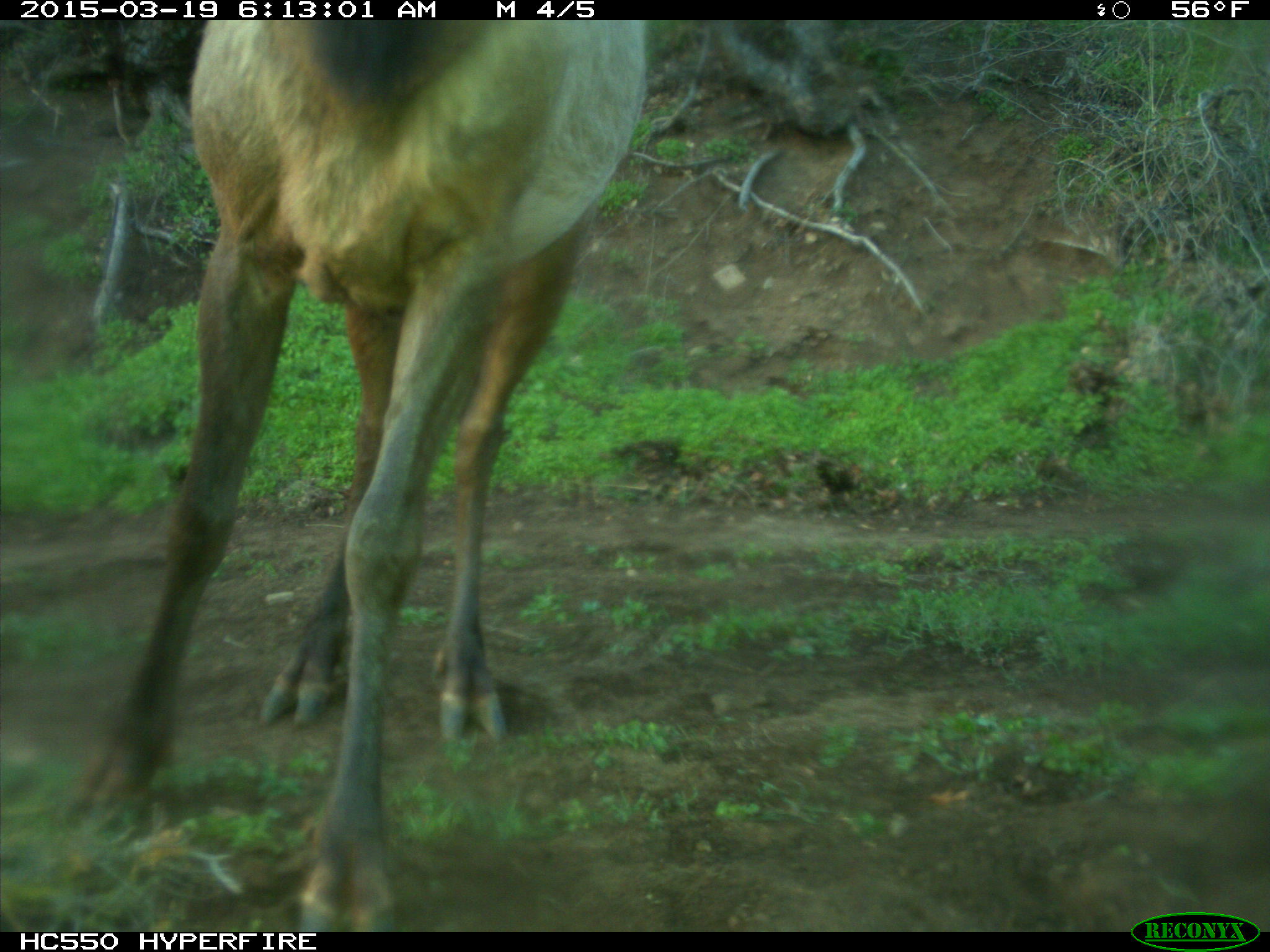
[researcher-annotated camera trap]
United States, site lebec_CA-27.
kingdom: Animalia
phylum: Chordata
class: Mammalia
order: Artiodactyla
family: Cervidae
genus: Cervus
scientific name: Cervus canadensis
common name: elk